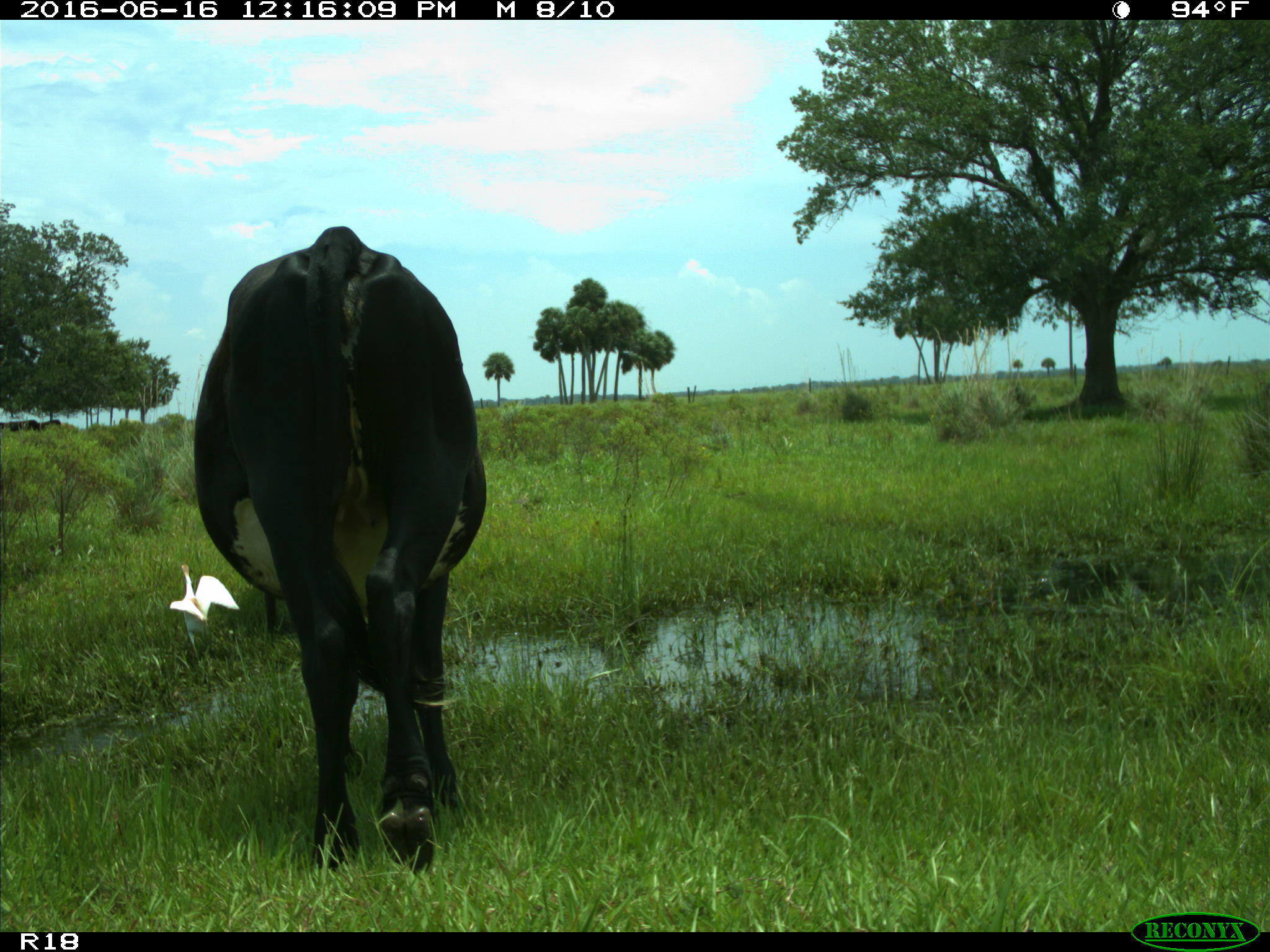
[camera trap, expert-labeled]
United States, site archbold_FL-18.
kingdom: Animalia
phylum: Chordata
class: Mammalia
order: Artiodactyla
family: Bovidae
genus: Bos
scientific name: Bos taurus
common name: domestic cow